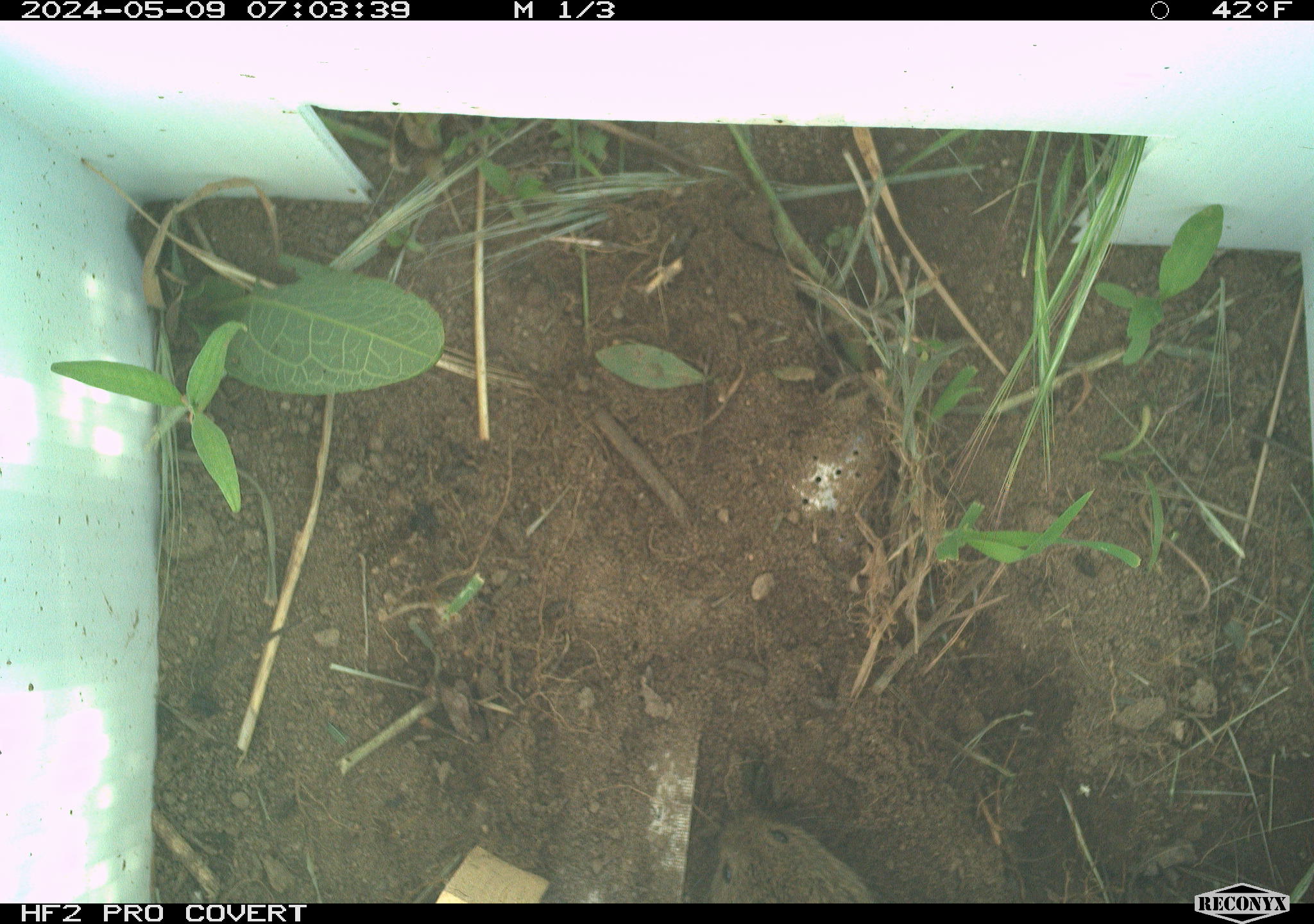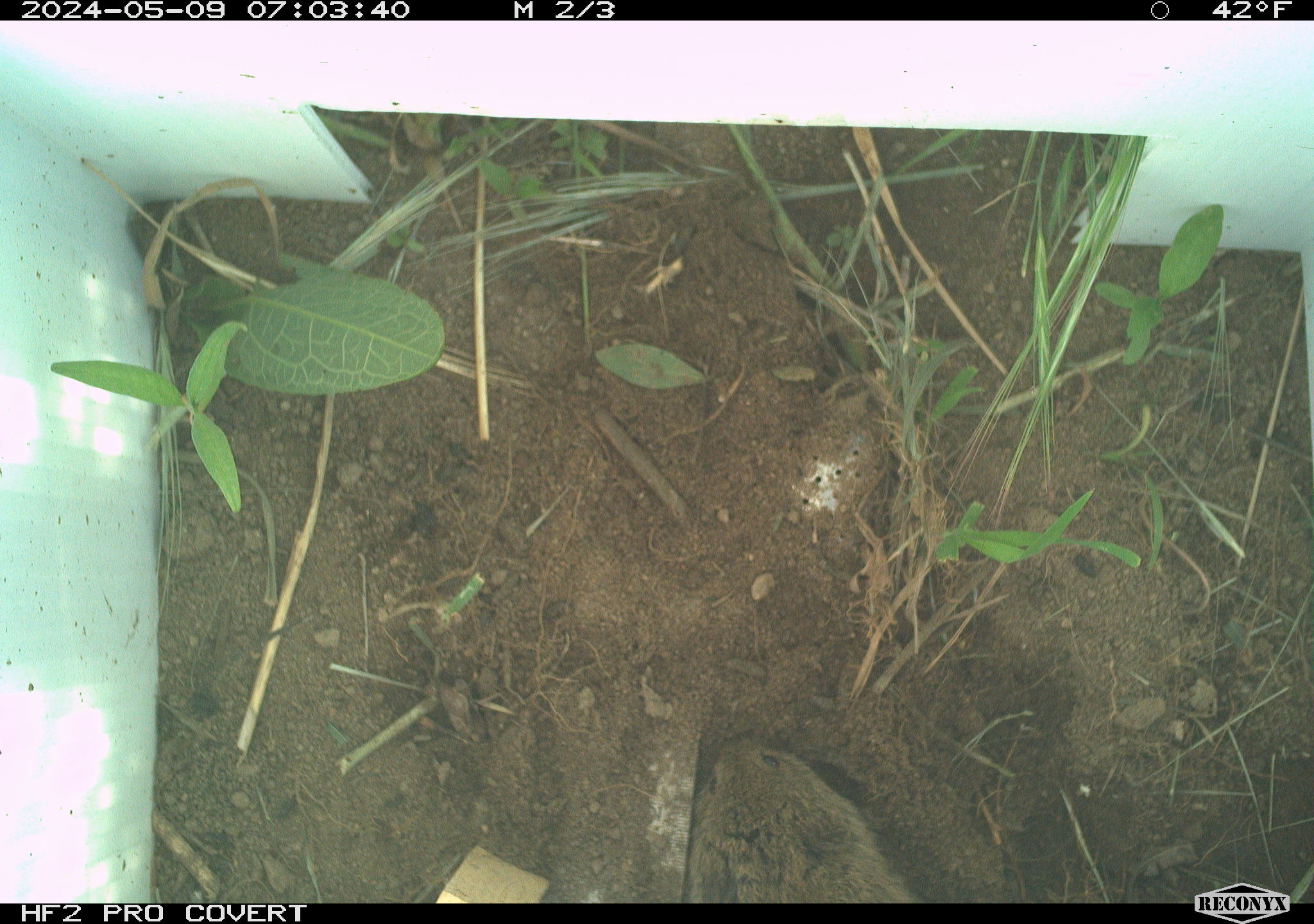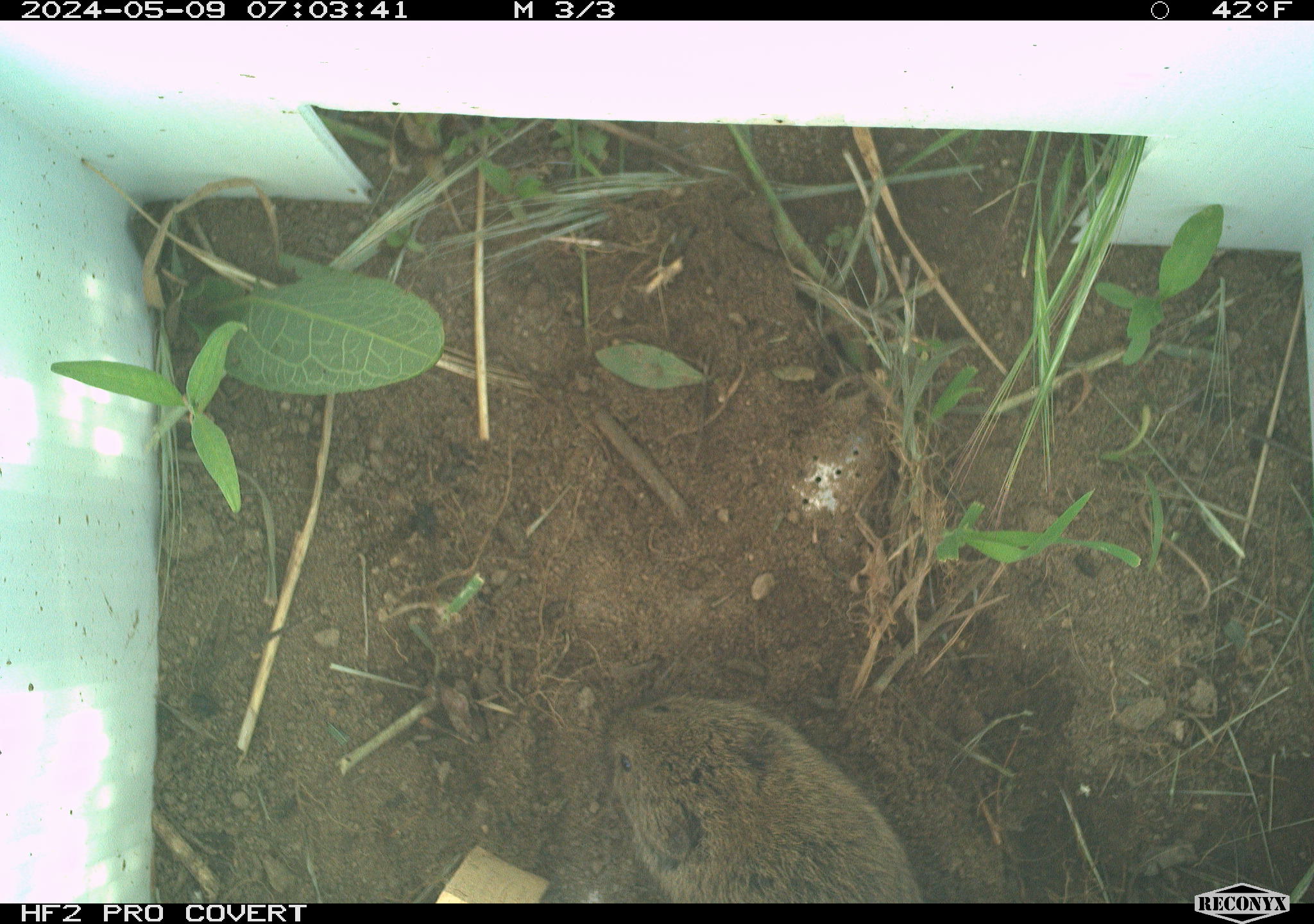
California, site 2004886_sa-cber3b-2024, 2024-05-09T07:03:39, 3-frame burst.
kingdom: Animalia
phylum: Chordata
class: Mammalia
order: Rodentia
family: Cricetidae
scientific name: Arvicolinae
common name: voles, lemmings, and muskrats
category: arvicolinae subfamily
Arvicolinae subfamily (voles, lemmings, and muskrats) (Arvicolinae).